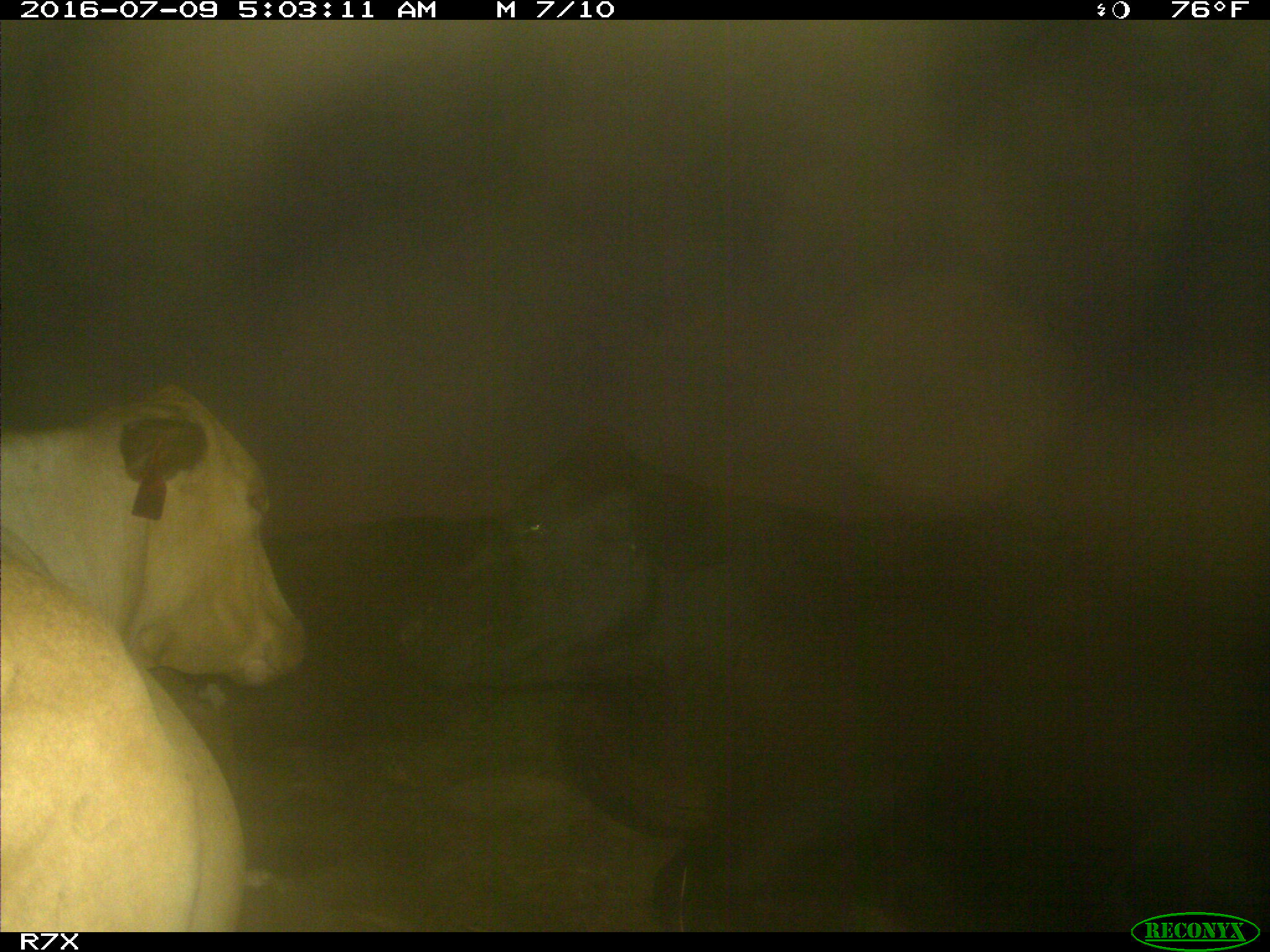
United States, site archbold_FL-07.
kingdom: Animalia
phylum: Chordata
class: Mammalia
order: Artiodactyla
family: Bovidae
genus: Bos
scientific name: Bos taurus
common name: domestic cow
Bos taurus (domestic cow).